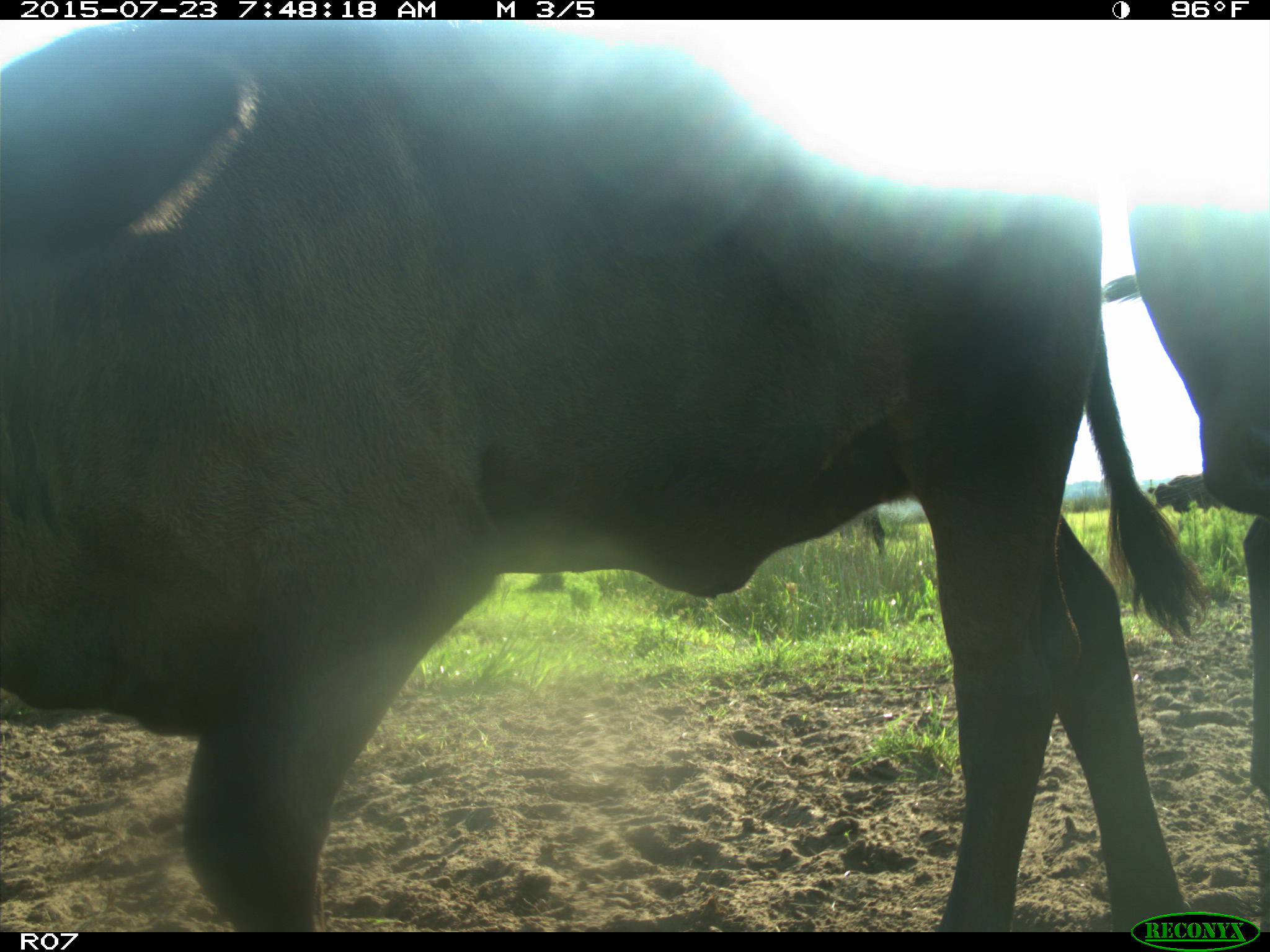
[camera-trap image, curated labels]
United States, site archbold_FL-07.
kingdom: Animalia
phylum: Chordata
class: Mammalia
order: Artiodactyla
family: Bovidae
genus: Bos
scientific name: Bos taurus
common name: domestic cow